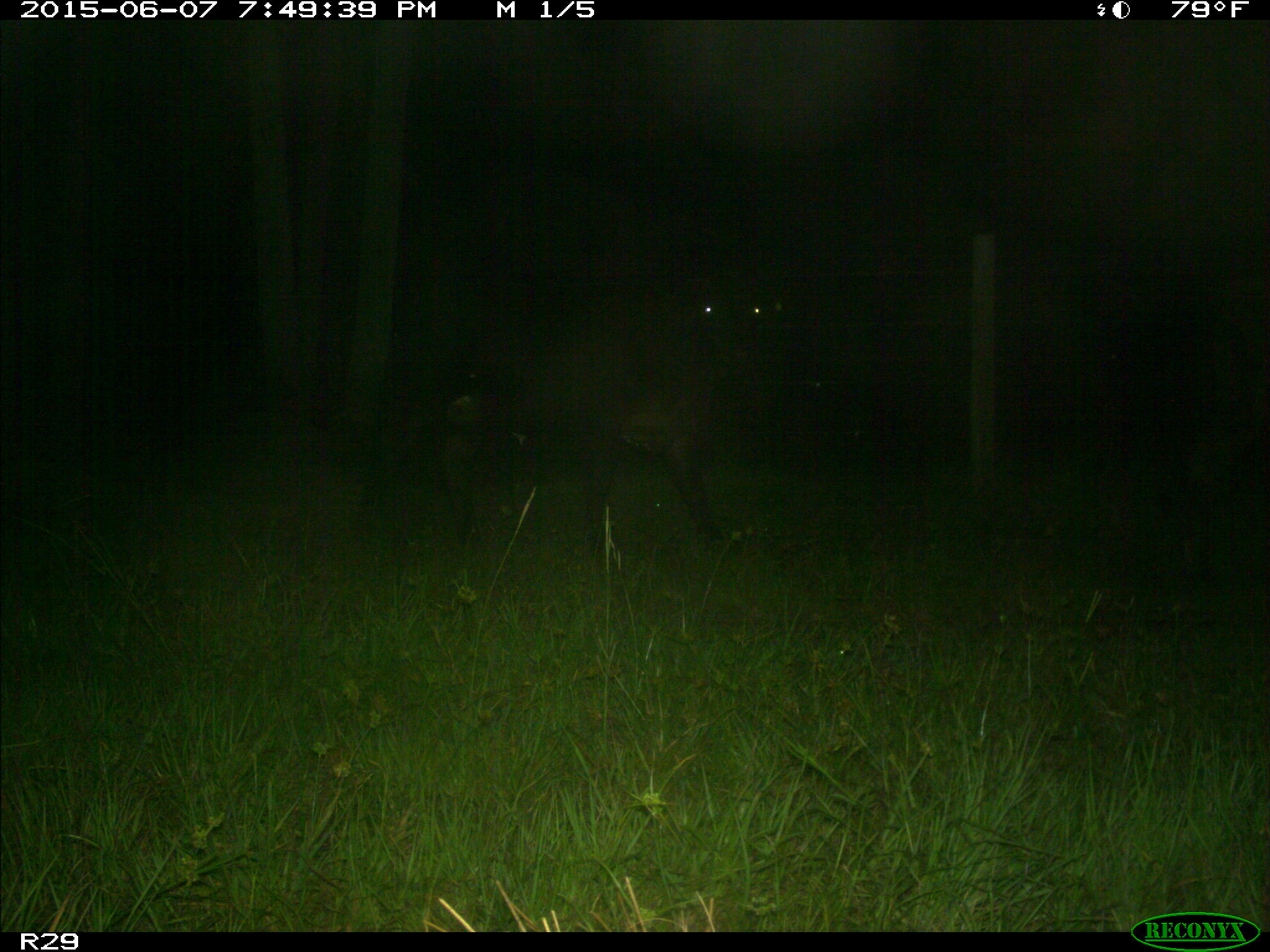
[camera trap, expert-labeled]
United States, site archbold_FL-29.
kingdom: Animalia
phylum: Chordata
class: Mammalia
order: Artiodactyla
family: Bovidae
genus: Bos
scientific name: Bos taurus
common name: domestic cow